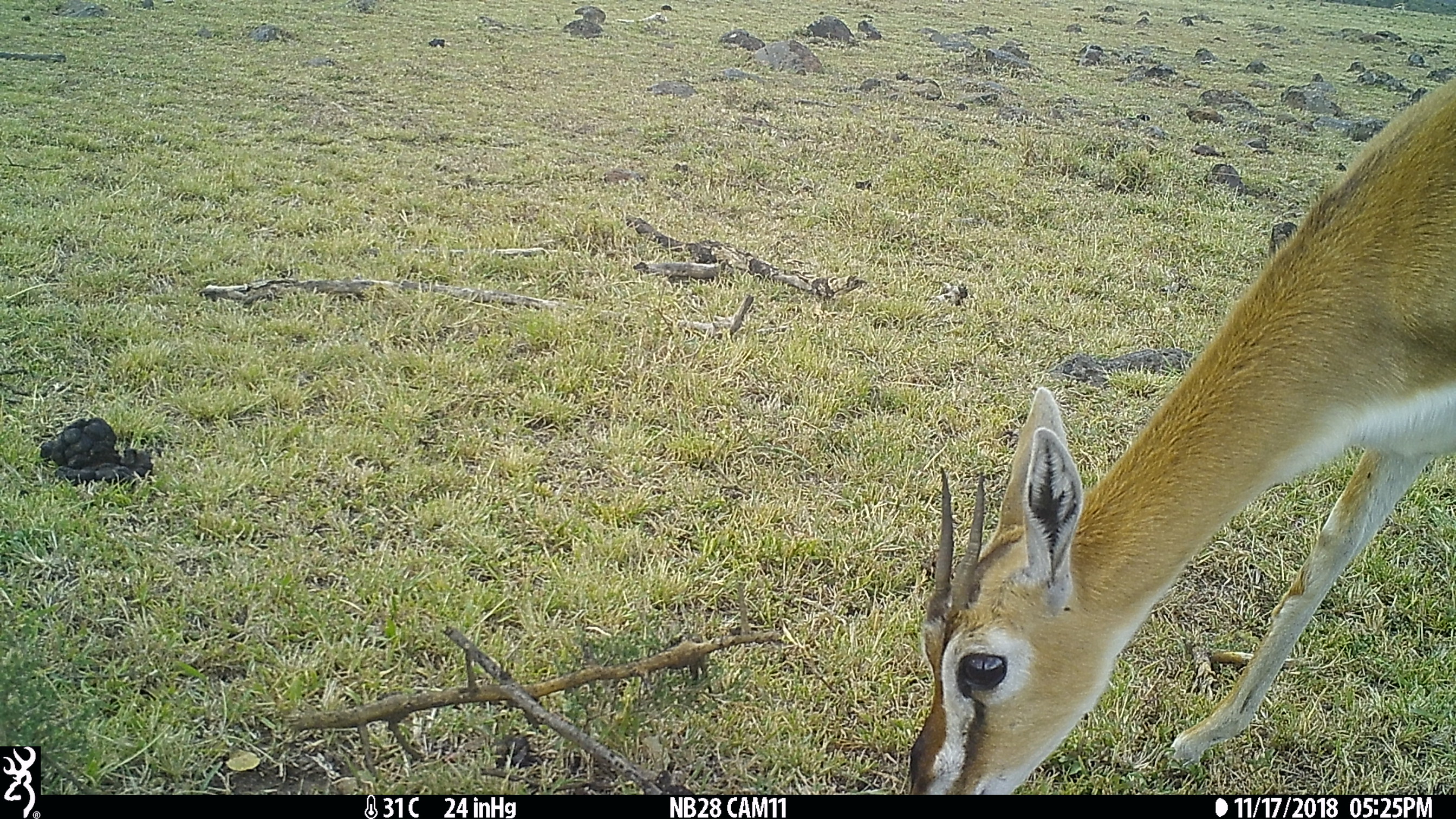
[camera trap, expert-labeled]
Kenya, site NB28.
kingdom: Animalia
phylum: Chordata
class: Mammalia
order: Artiodactyla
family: Bovidae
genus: Eudorcas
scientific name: Eudorcas thomsonii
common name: thomon's gazelle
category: gazelle thomsons